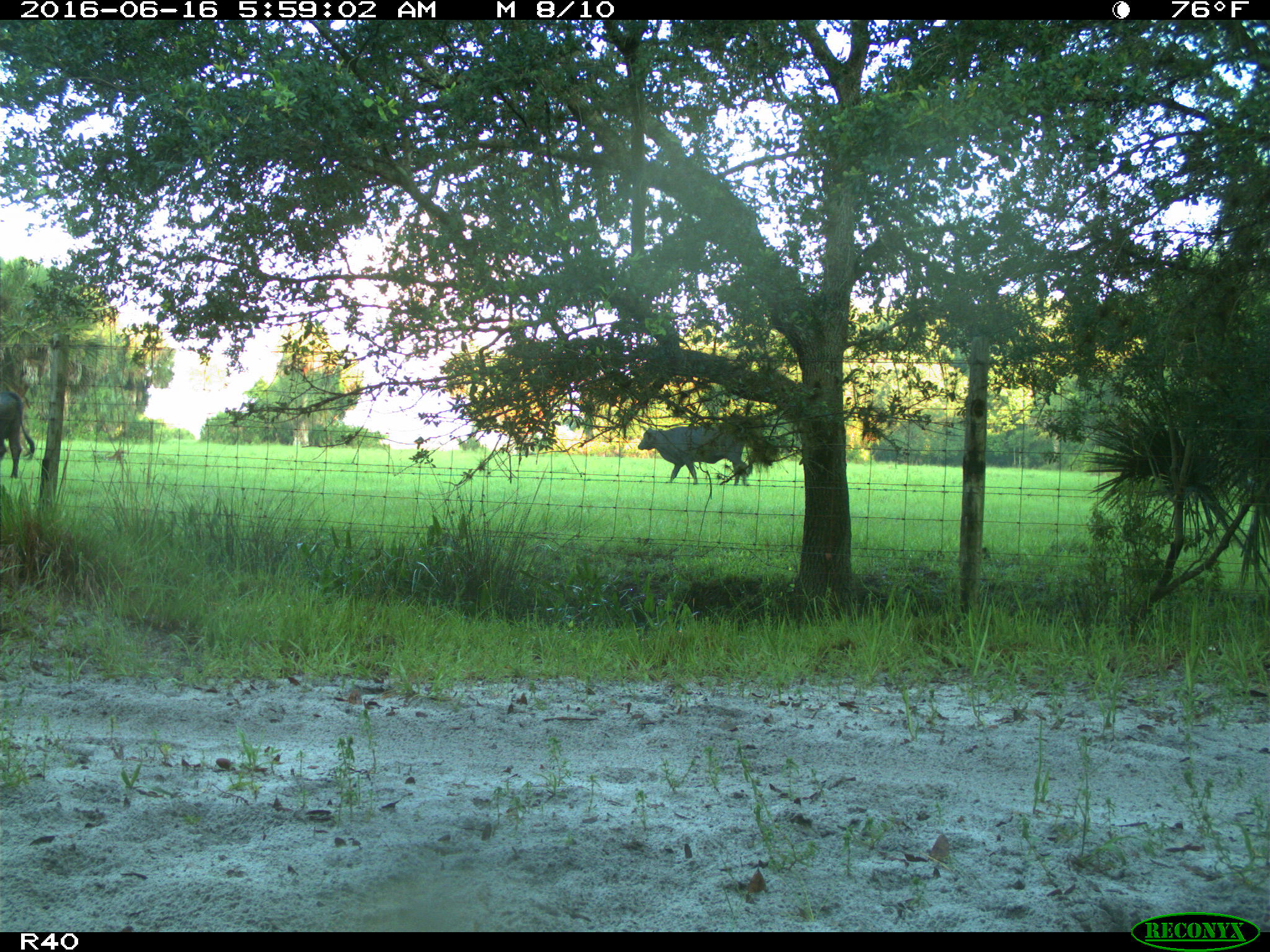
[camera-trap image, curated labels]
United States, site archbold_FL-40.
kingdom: Animalia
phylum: Chordata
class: Mammalia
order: Artiodactyla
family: Bovidae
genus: Bos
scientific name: Bos taurus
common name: domestic cow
Bos taurus (domestic cow).